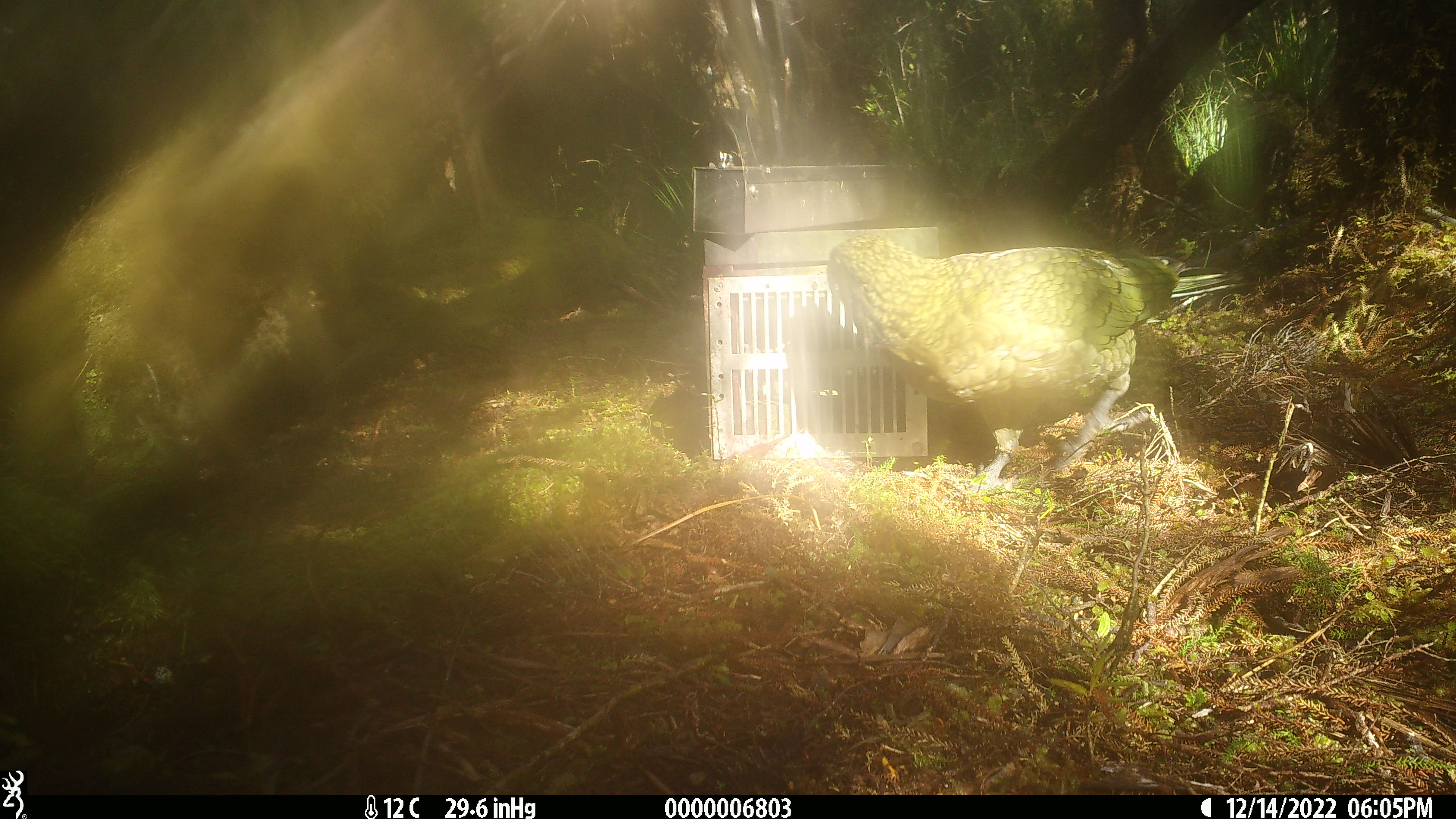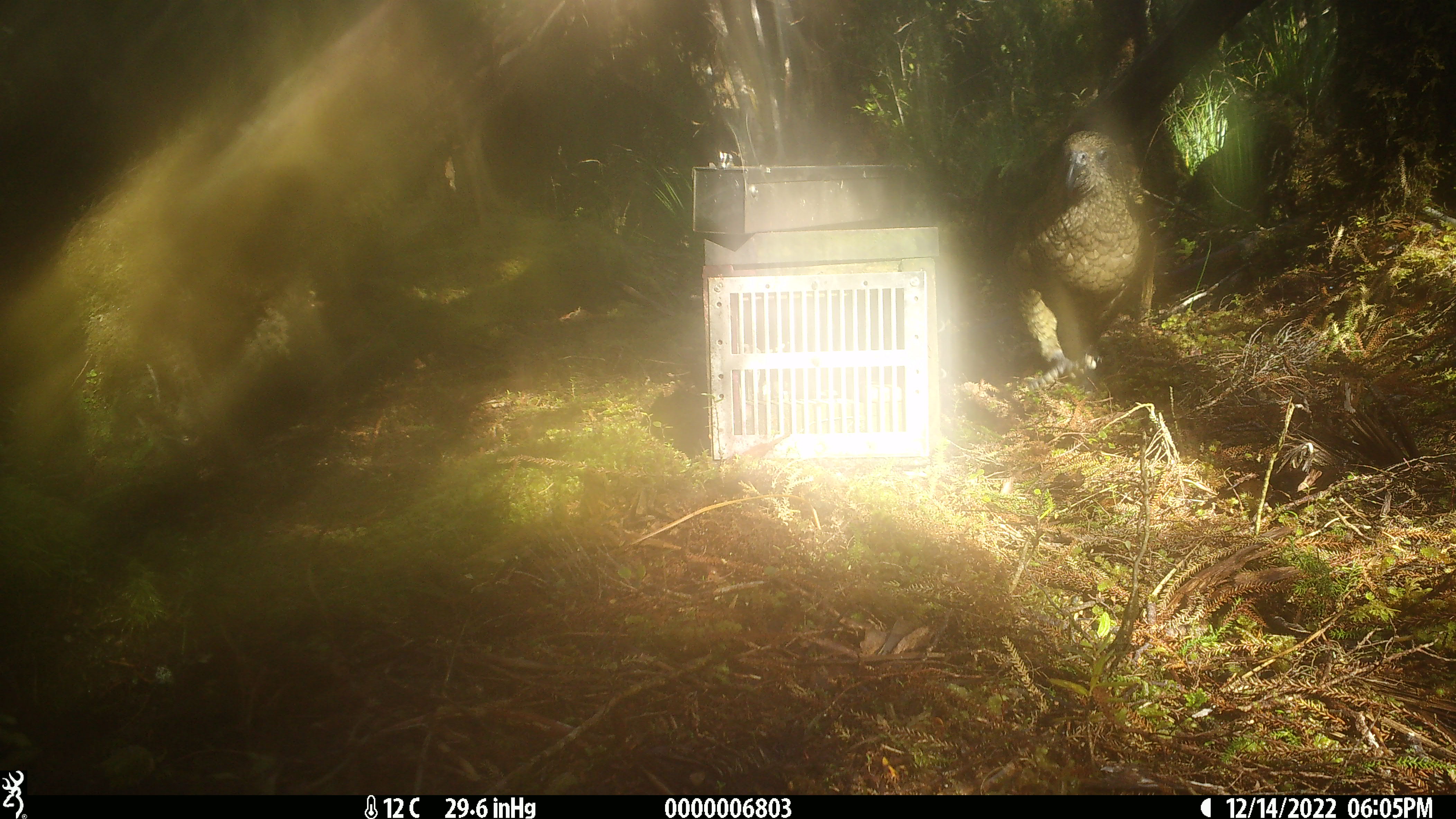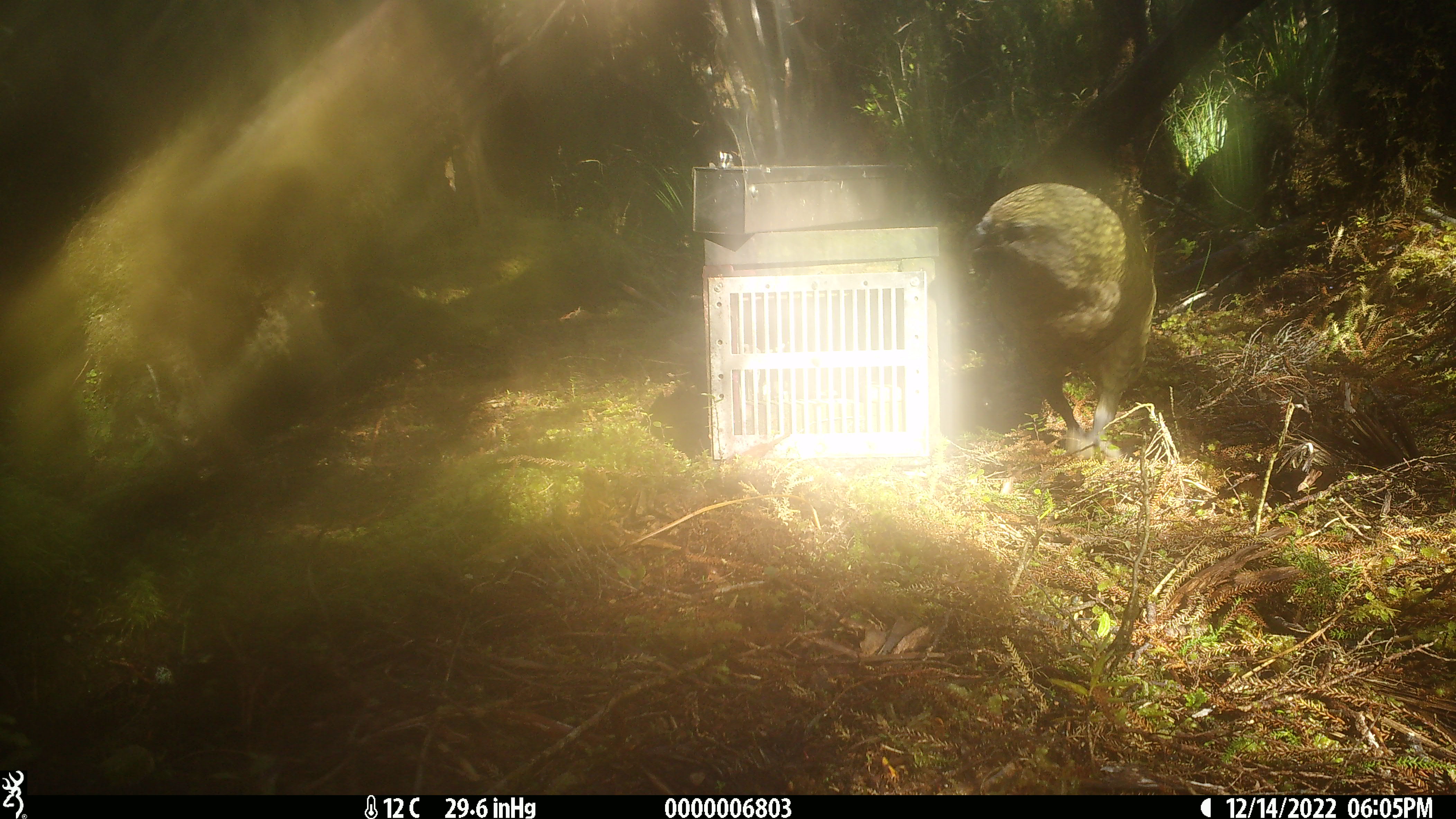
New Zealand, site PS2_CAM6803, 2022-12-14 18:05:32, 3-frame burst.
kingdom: Animalia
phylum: Chordata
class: Aves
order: Psittaciformes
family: Strigopidae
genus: Nestor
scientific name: Nestor notabilis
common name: kea